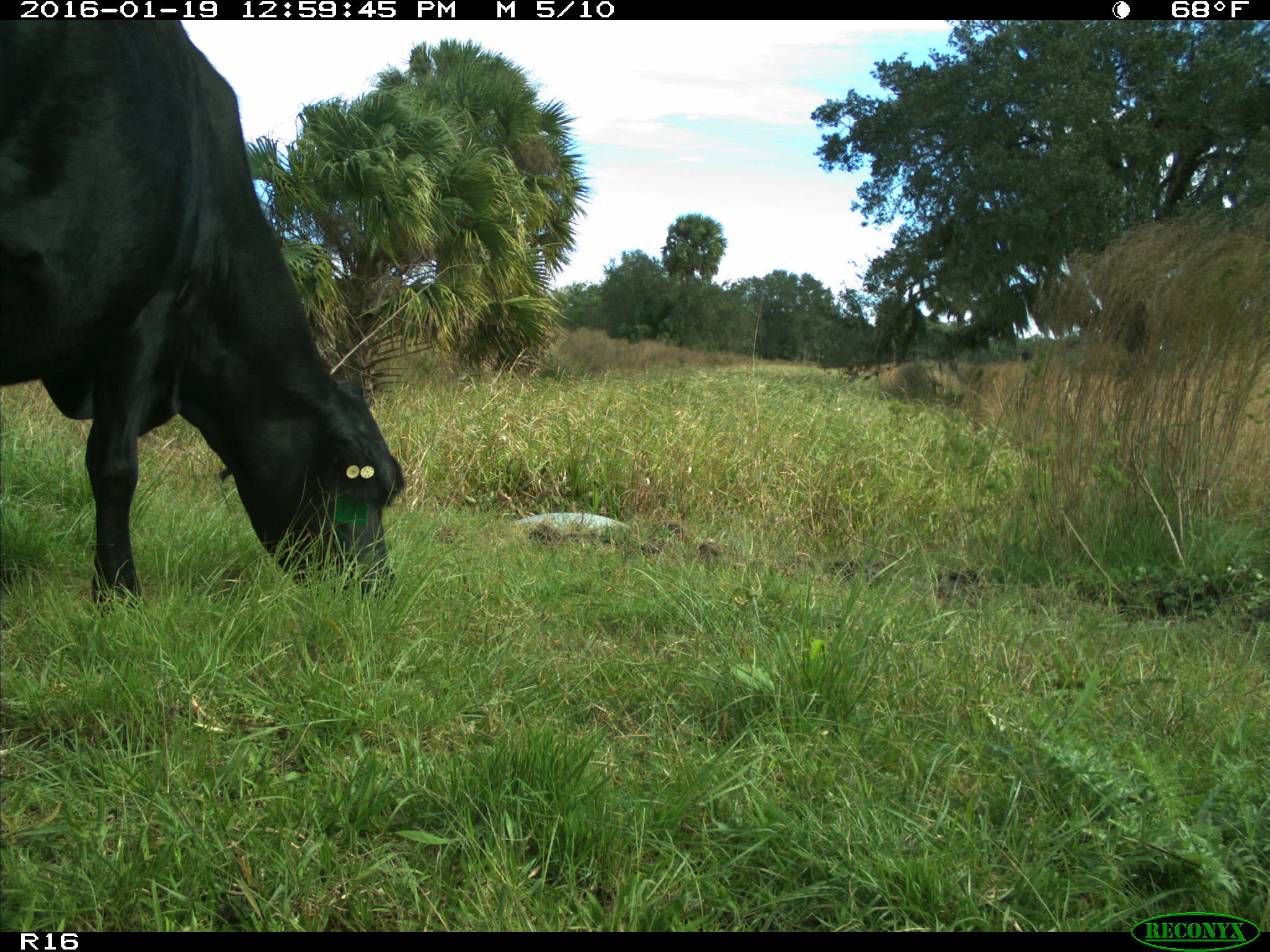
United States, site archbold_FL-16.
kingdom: Animalia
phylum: Chordata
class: Mammalia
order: Artiodactyla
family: Bovidae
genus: Bos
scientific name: Bos taurus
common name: domestic cow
Bos taurus (domestic cow).